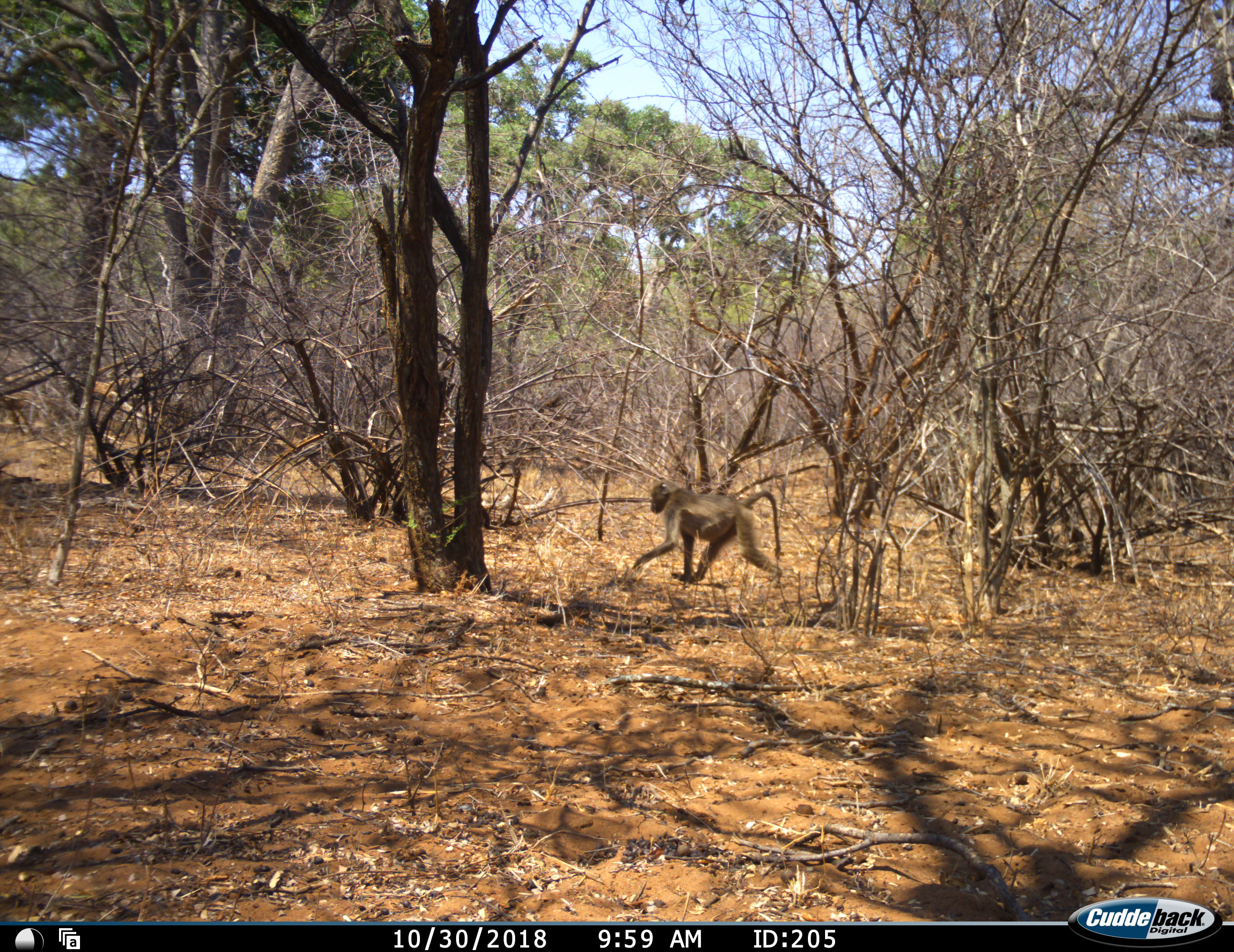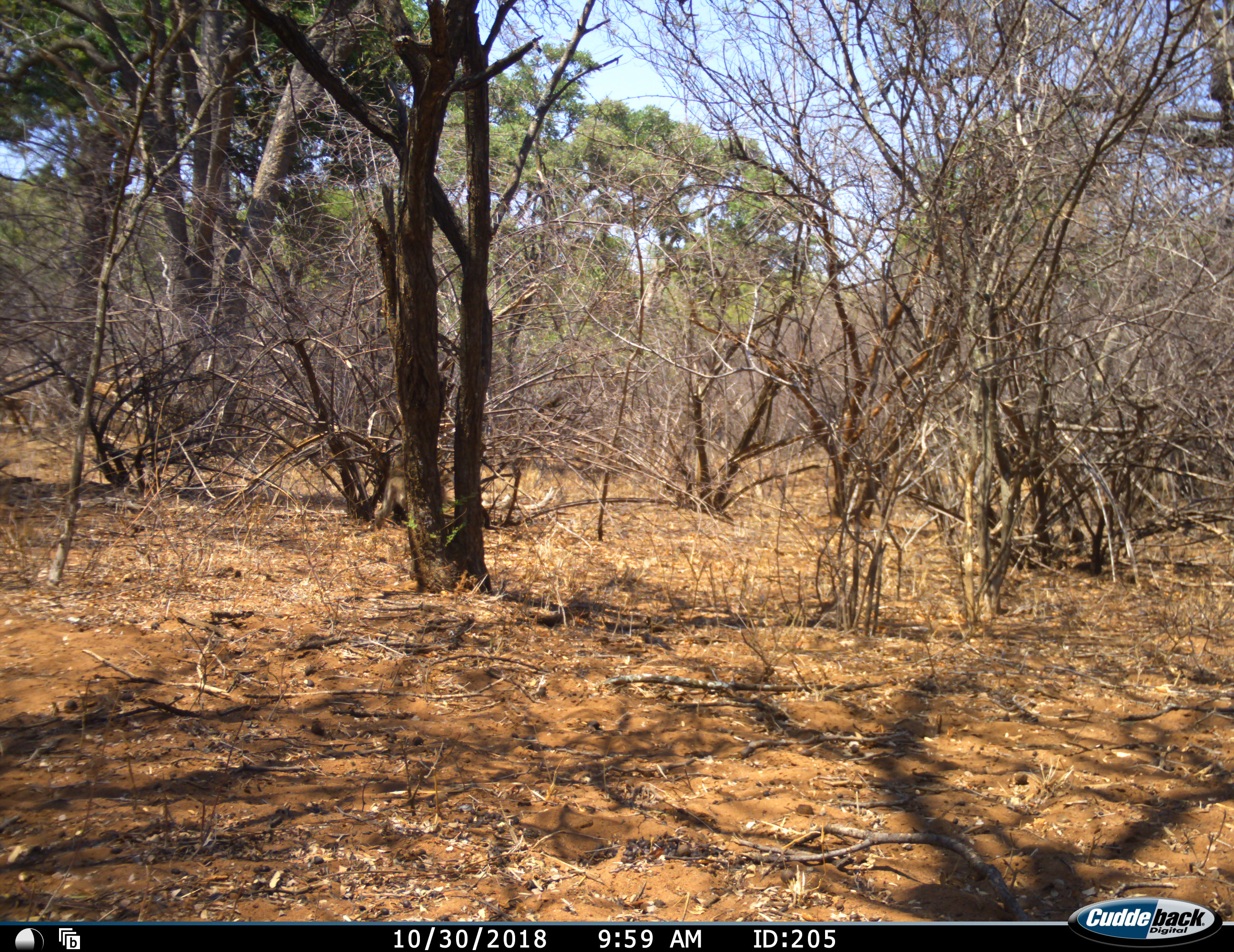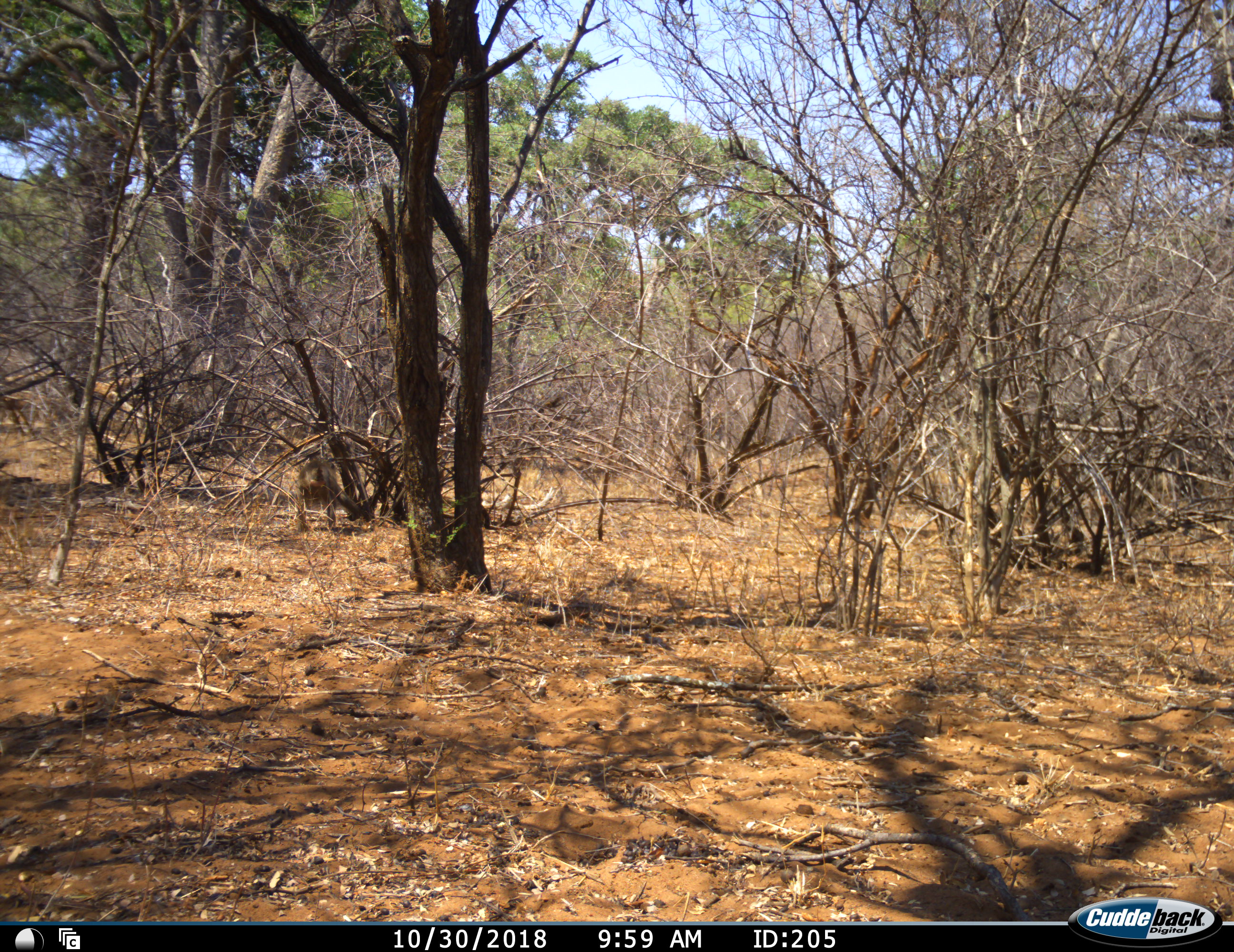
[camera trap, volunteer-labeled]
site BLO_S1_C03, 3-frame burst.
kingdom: Animalia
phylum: Chordata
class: Mammalia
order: Primates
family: Cercopithecidae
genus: Papio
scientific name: Papio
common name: baboon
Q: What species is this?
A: Baboon (Papio).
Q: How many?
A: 2.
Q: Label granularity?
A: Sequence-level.